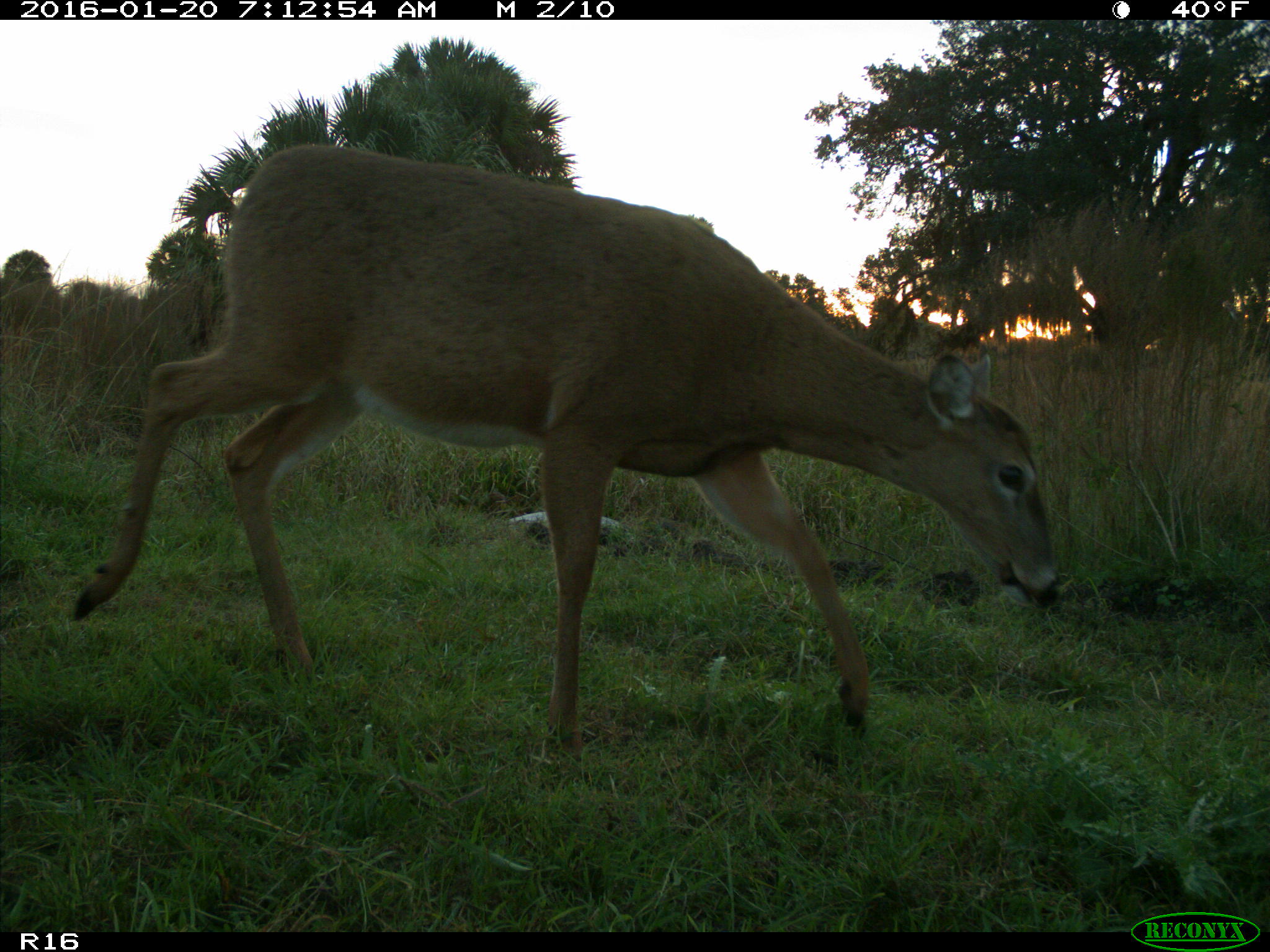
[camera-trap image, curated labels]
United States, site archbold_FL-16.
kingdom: Animalia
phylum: Chordata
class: Mammalia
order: Artiodactyla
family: Cervidae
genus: Odocoileus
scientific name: Odocoileus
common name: deer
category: unidentified deer